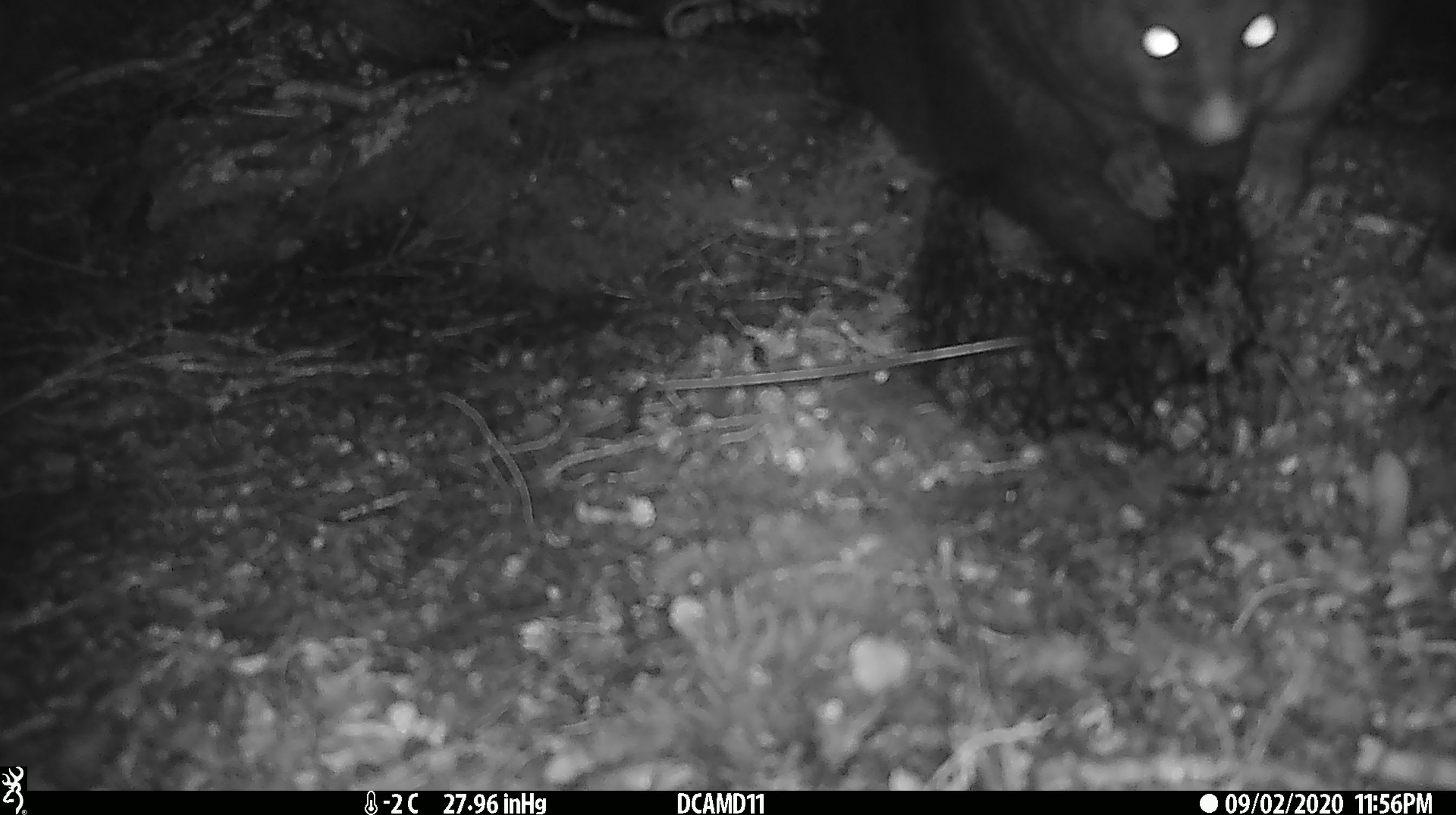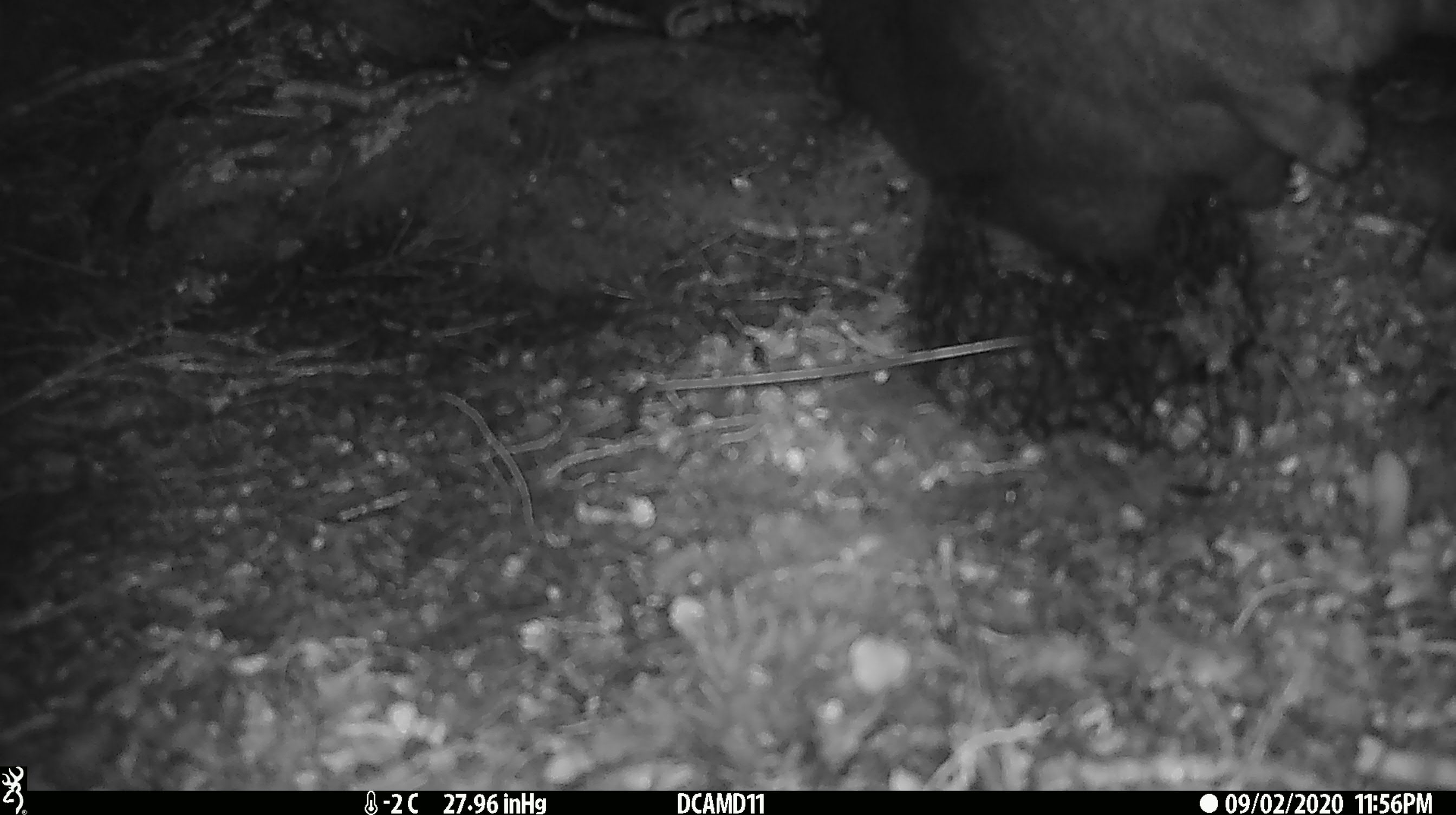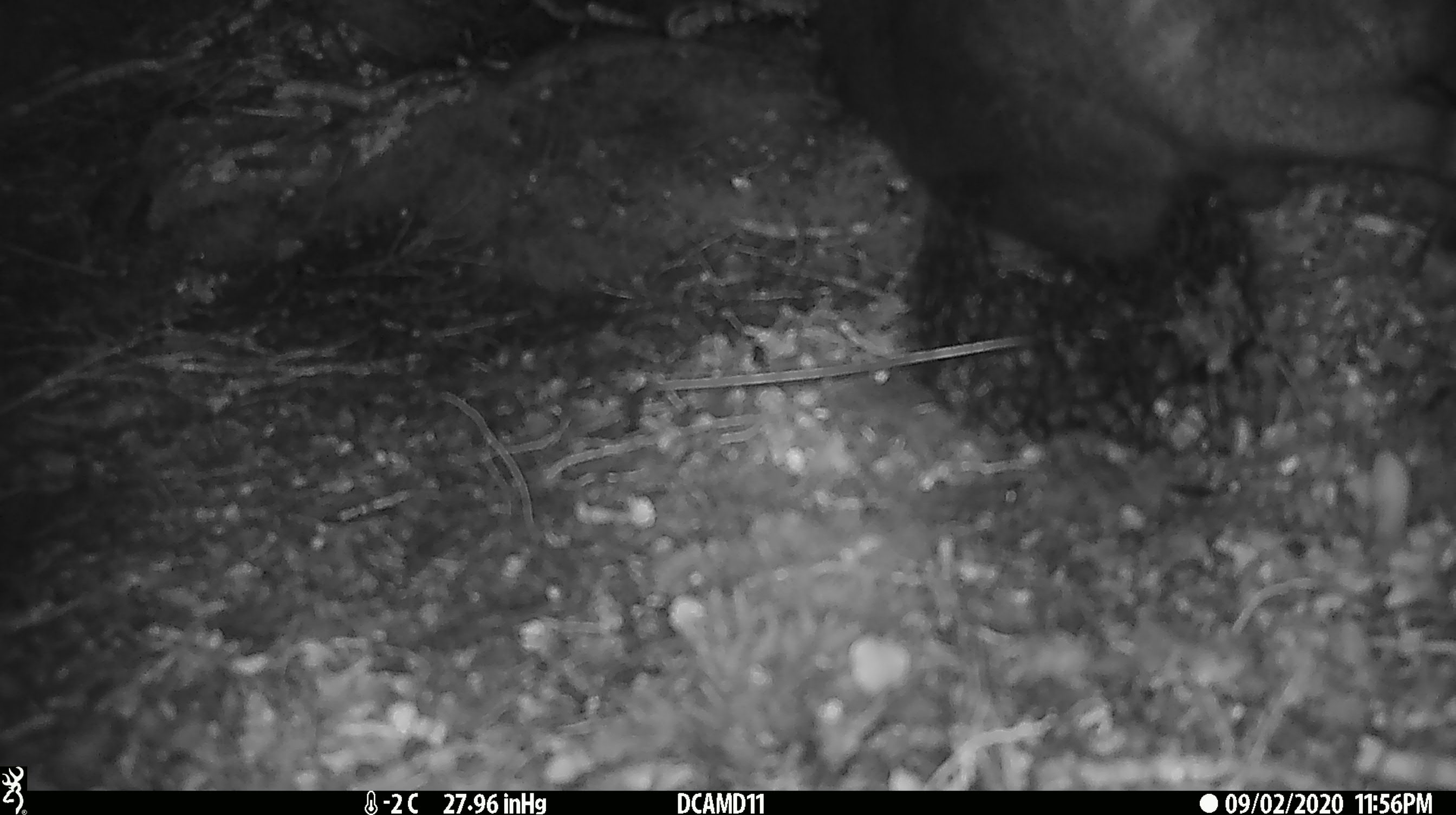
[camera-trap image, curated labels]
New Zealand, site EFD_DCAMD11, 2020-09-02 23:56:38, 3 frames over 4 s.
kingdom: Animalia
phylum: Chordata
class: Mammalia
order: Diprotodontia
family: Phalangeridae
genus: Trichosurus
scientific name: Trichosurus vulpecula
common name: common brushtail possum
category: possum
Possum (common brushtail possum) (Trichosurus vulpecula).